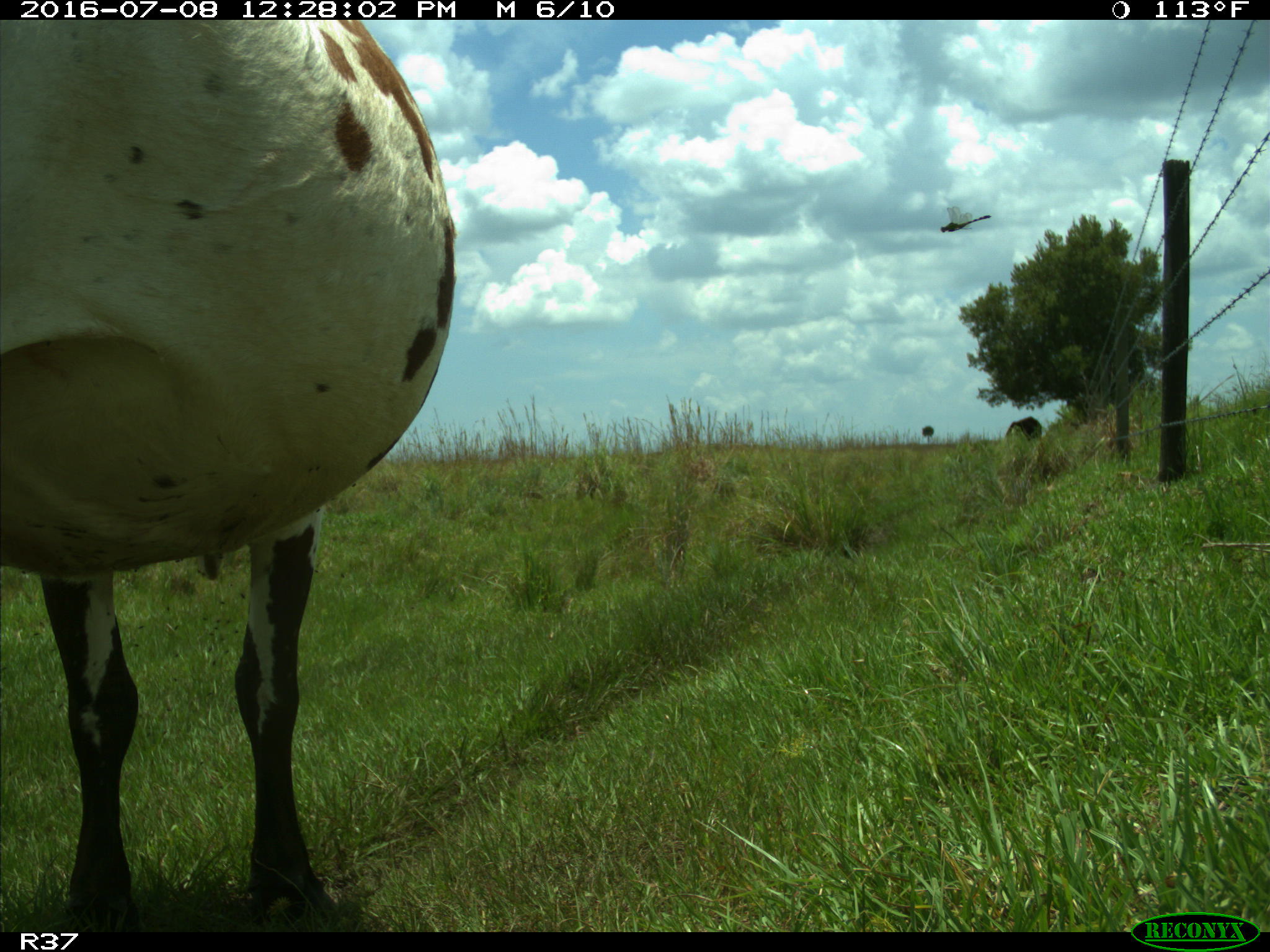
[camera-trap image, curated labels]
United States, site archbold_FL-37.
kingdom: Animalia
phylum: Chordata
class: Mammalia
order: Artiodactyla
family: Bovidae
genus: Bos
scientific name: Bos taurus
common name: domestic cow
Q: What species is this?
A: Bos taurus (domestic cow).